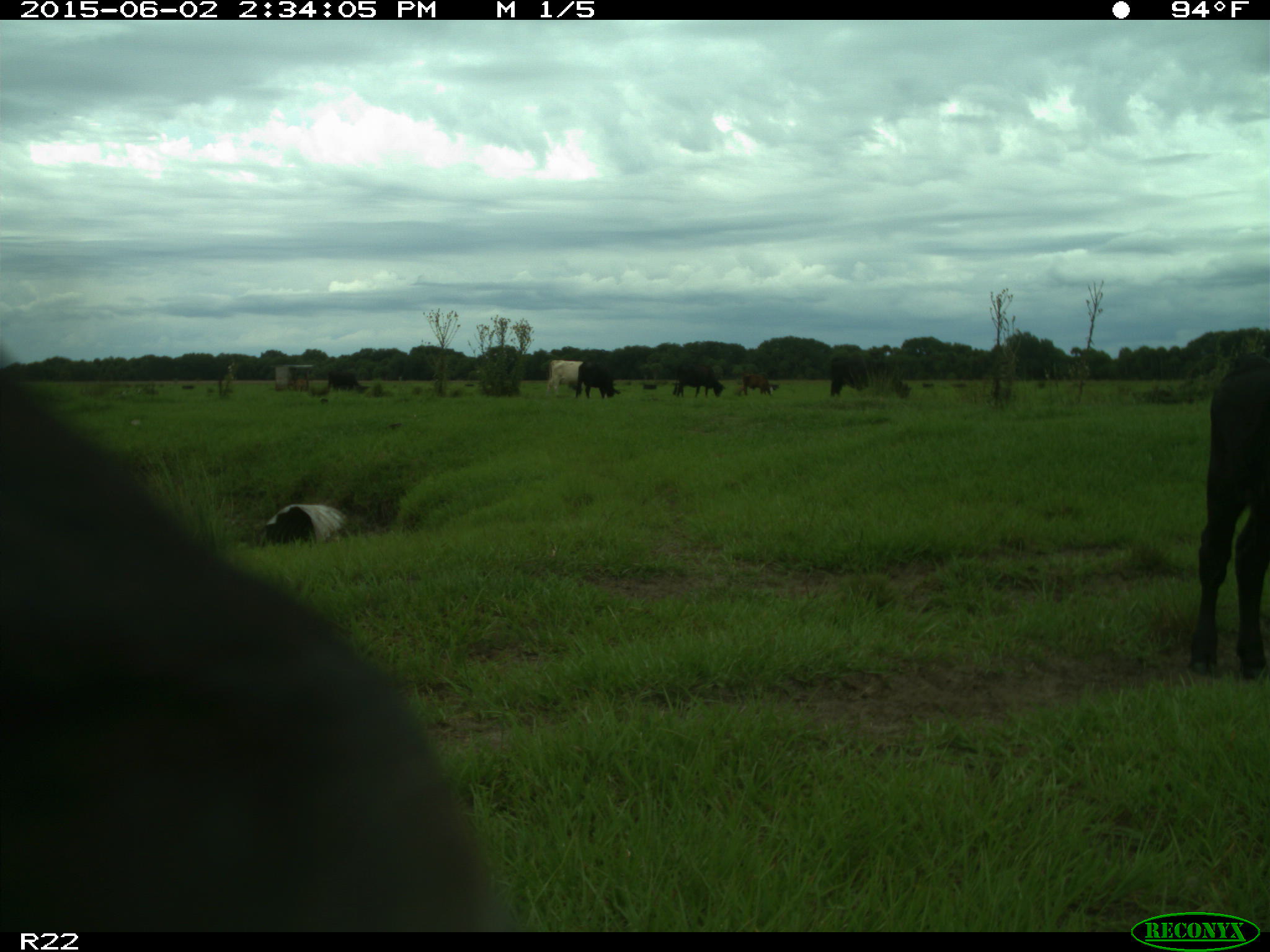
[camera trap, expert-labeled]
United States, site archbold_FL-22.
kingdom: Animalia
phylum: Chordata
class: Mammalia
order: Artiodactyla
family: Bovidae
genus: Bos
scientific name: Bos taurus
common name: domestic cow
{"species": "Bos taurus (domestic cow)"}